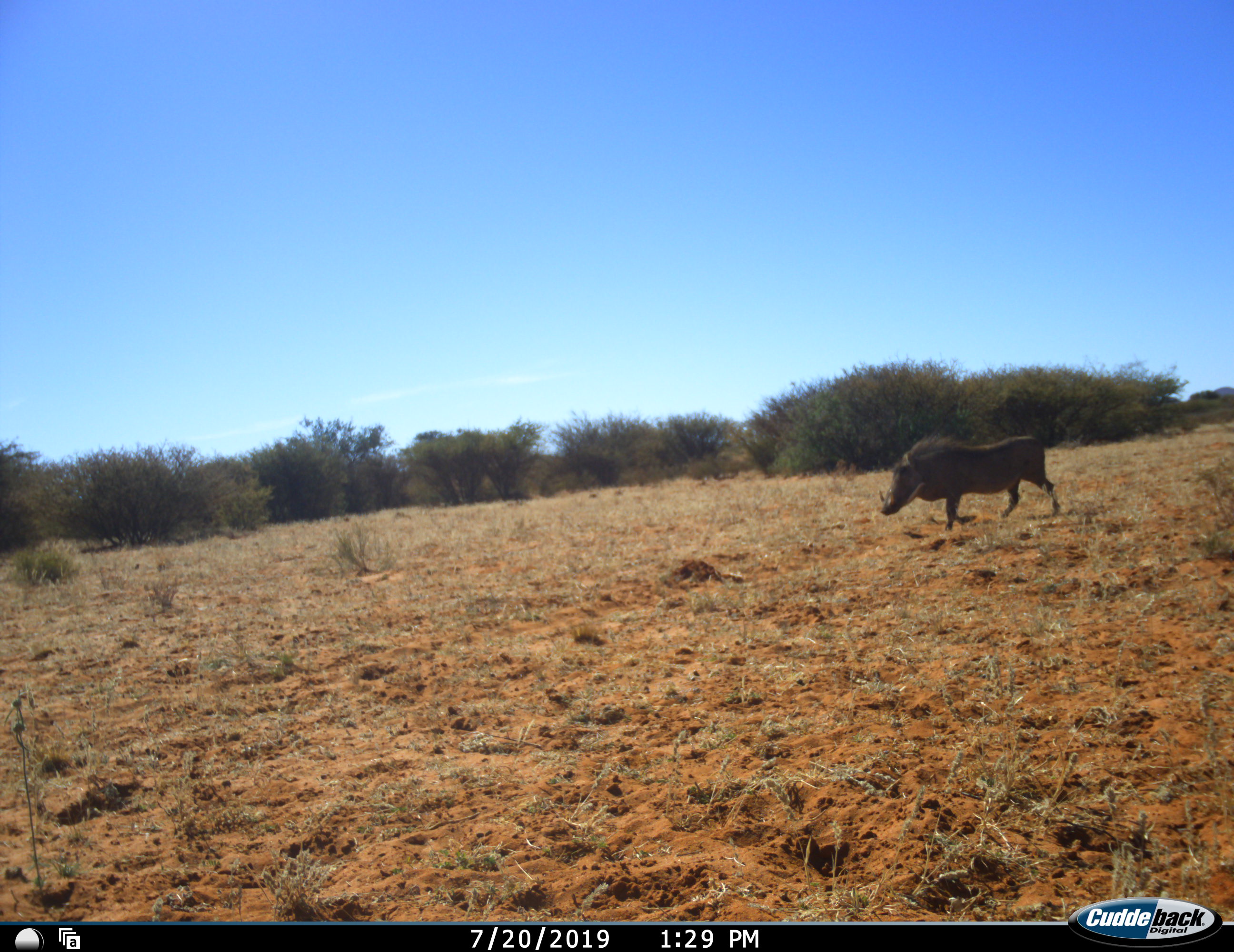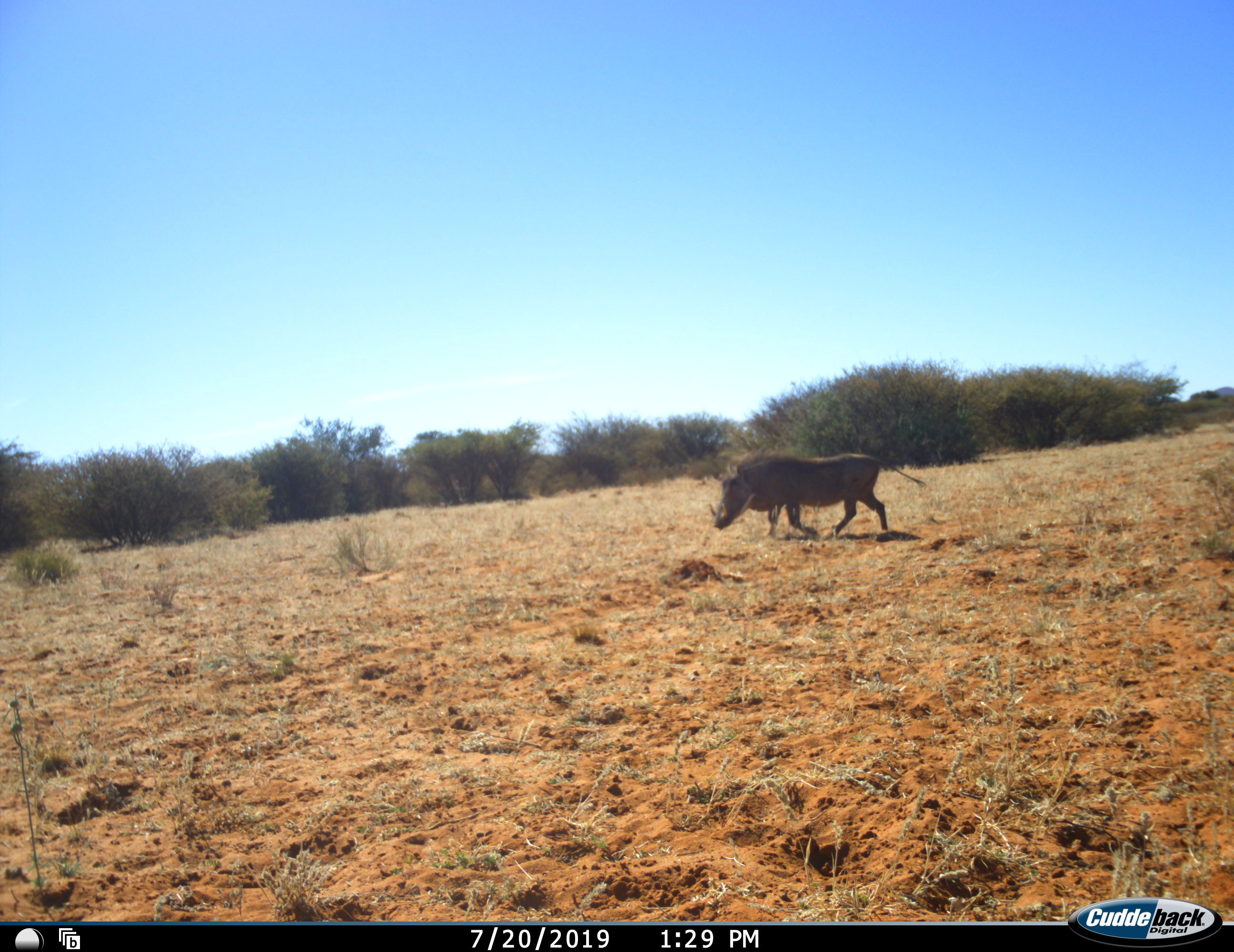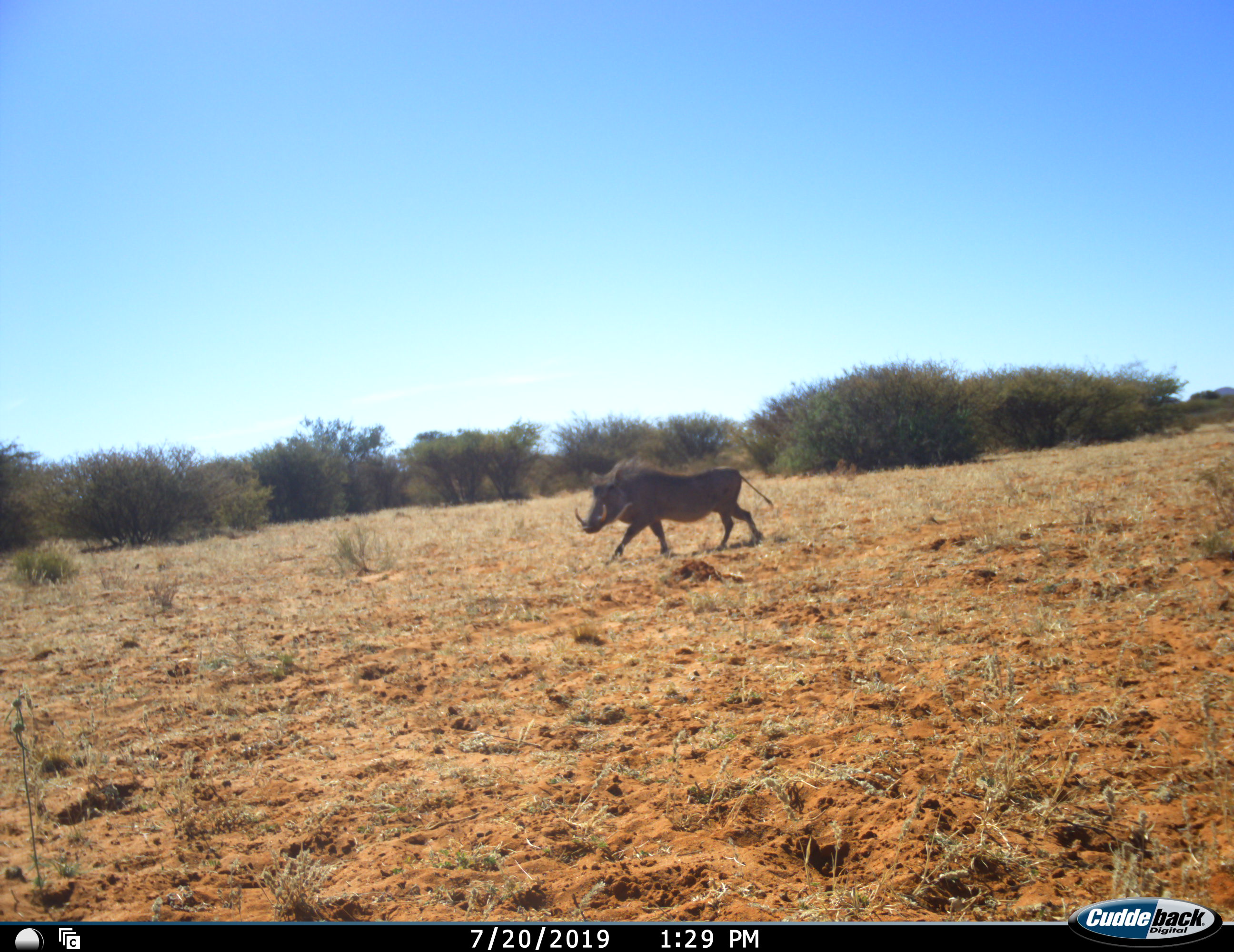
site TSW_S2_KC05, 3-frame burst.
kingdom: Animalia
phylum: Chordata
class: Mammalia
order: Artiodactyla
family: Suidae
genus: Phacochoerus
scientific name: Phacochoerus africanus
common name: warthog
Warthog (Phacochoerus africanus), count 1. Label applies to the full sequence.